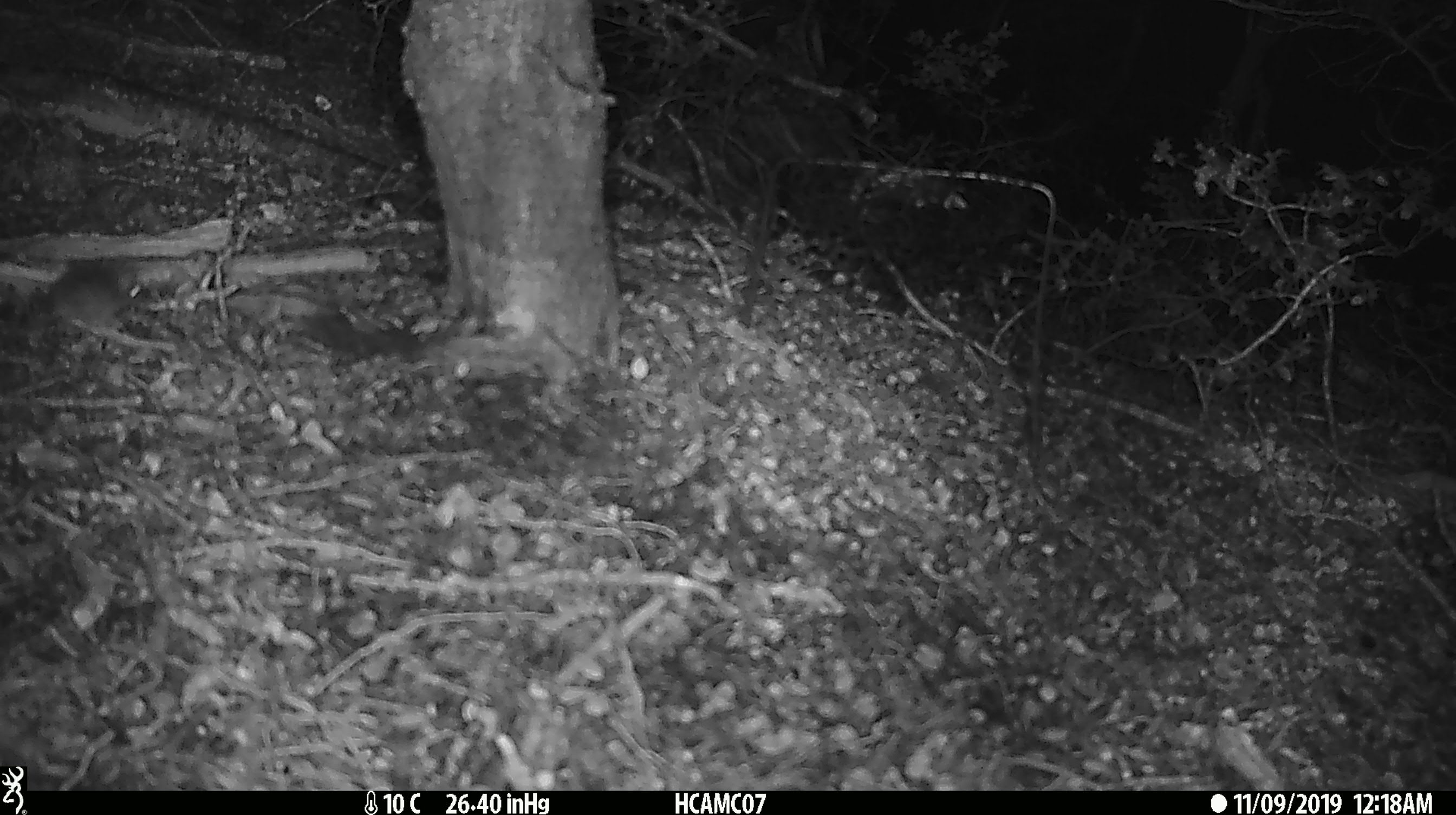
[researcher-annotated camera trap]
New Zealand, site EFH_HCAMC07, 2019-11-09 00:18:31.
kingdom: Animalia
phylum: Chordata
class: Mammalia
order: Rodentia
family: Muridae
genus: Mus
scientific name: Mus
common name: mouse